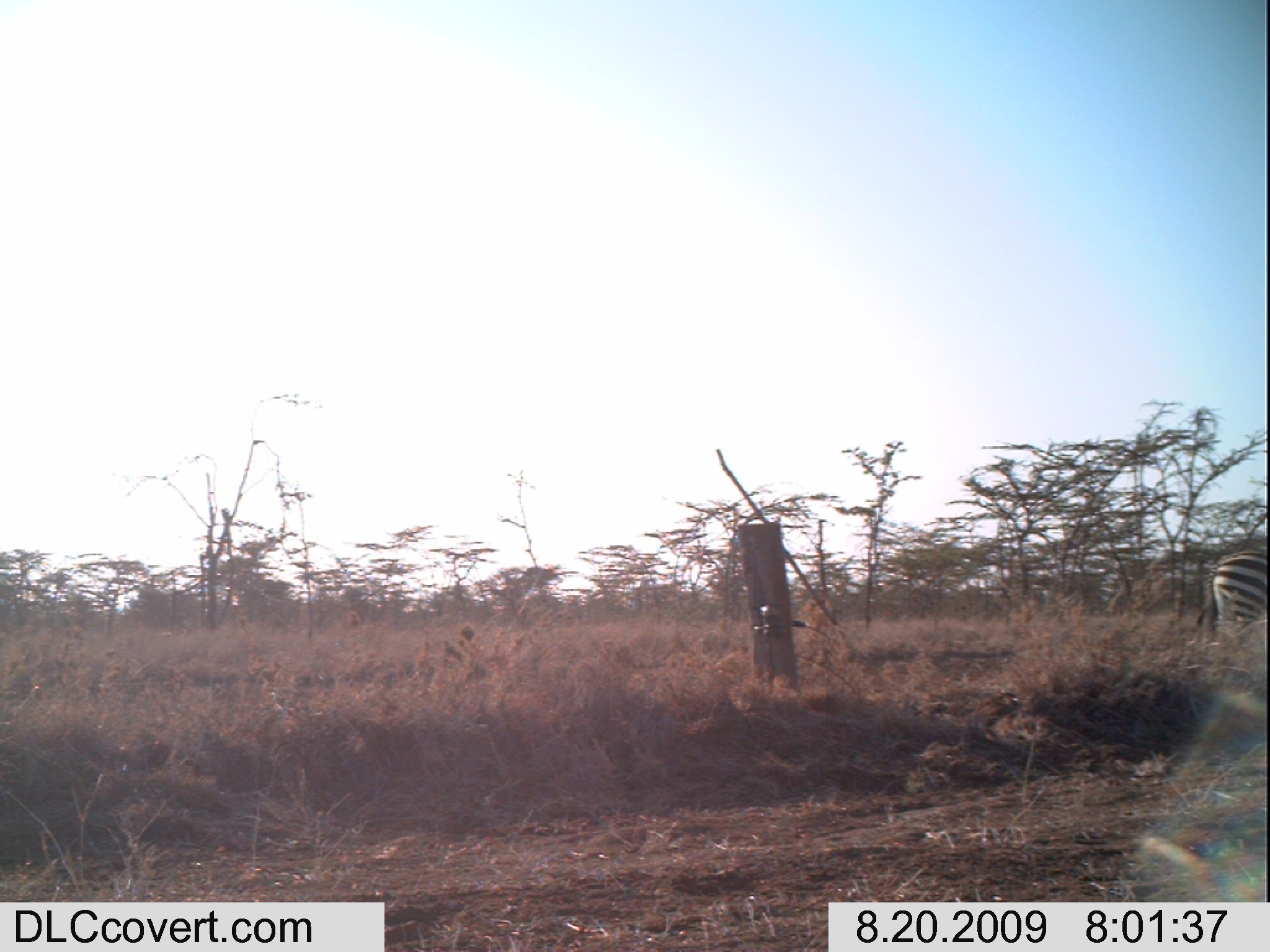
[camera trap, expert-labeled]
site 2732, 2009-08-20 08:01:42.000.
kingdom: Animalia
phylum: Chordata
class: Mammalia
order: Perissodactyla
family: Equidae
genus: Equus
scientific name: Equus quagga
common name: plains zebra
Equus quagga (plains zebra), count 1.